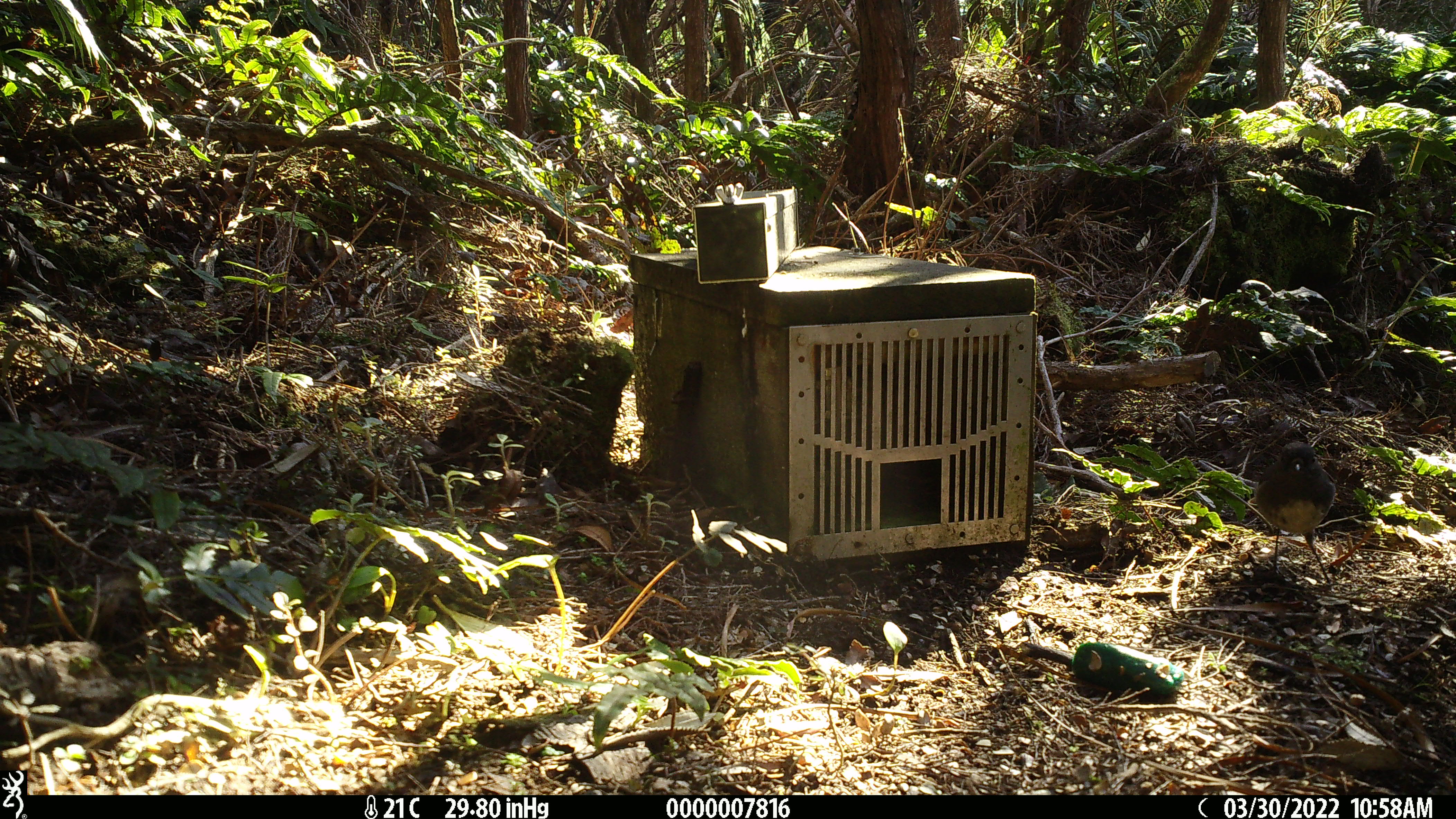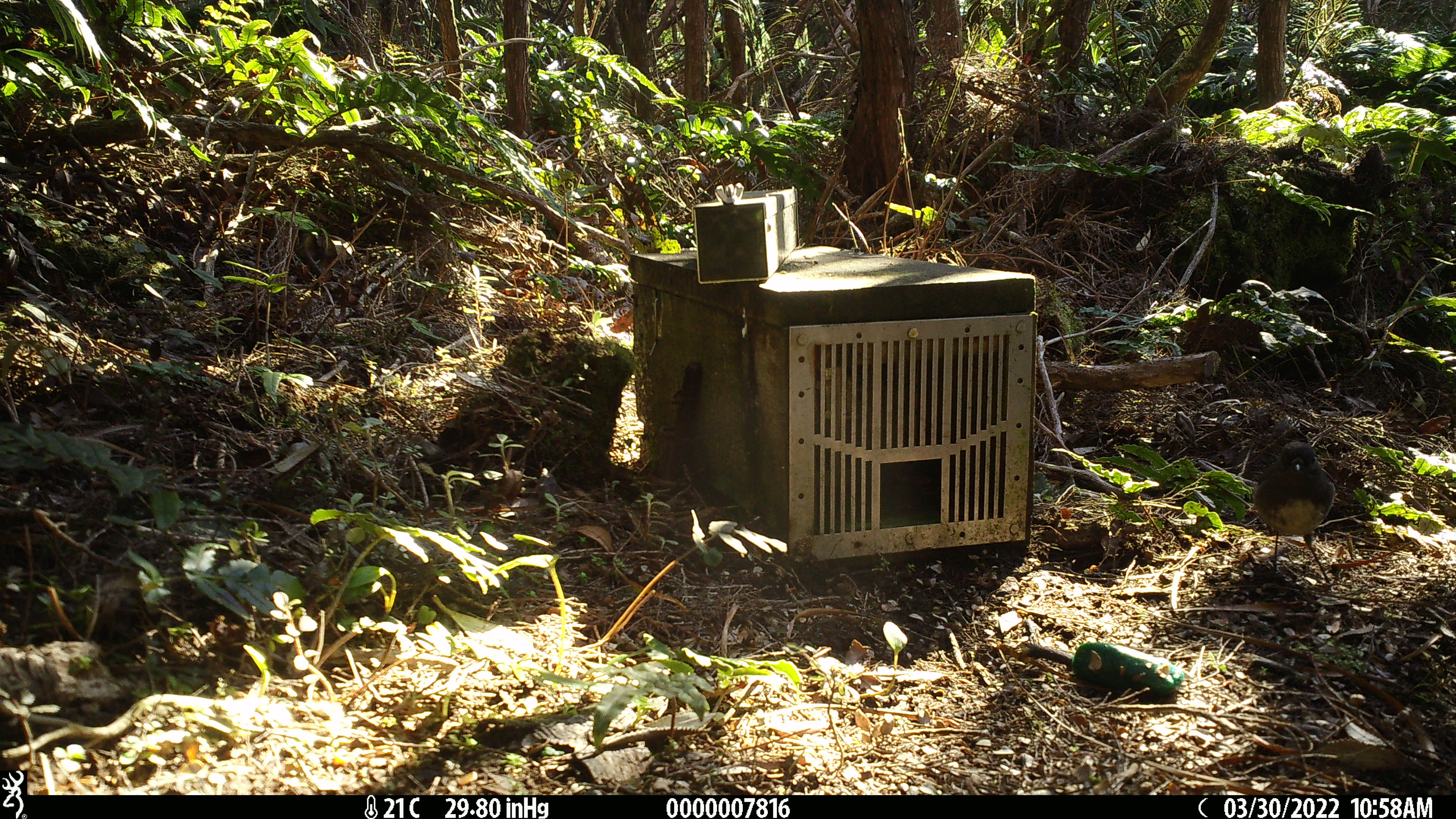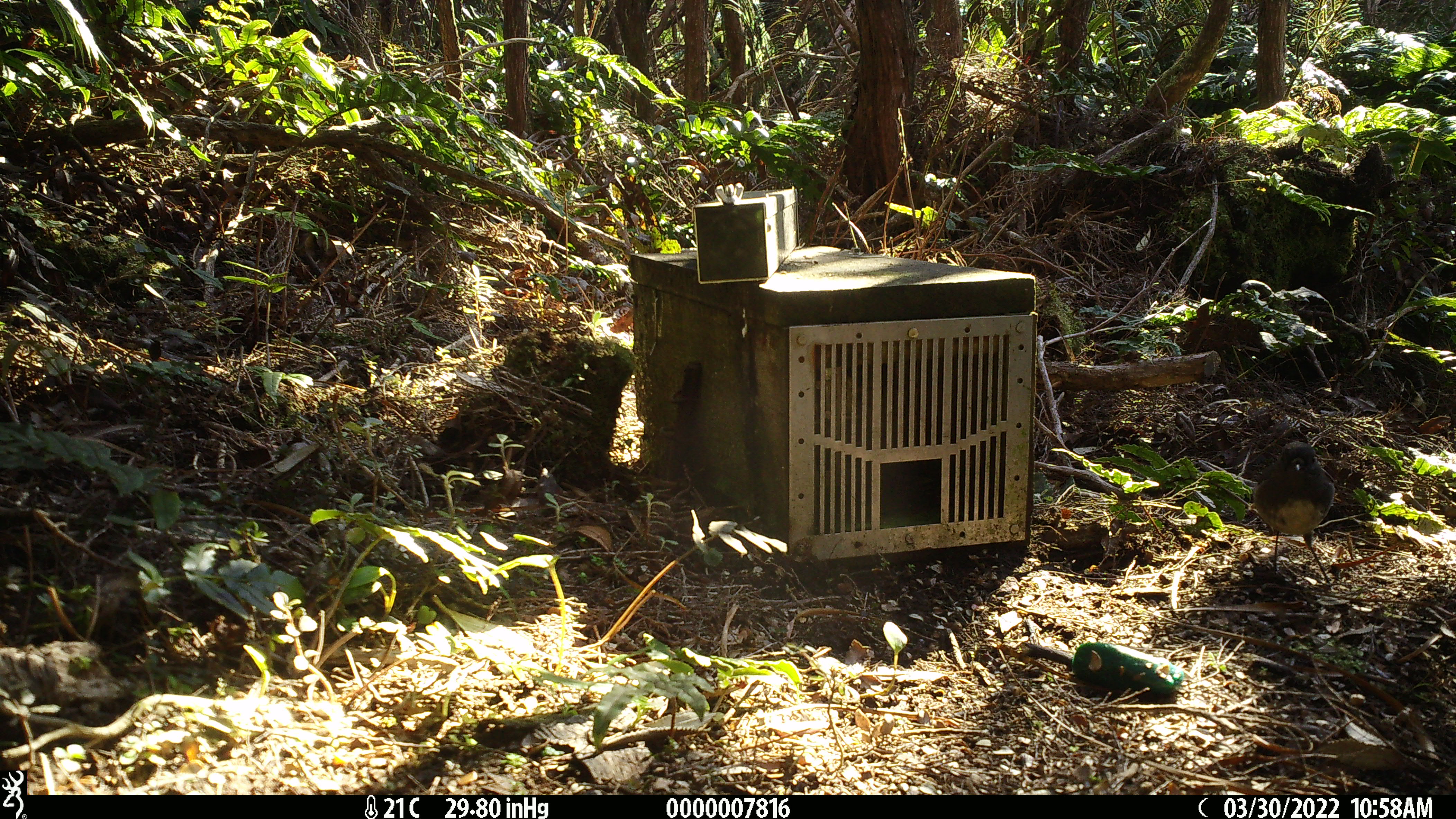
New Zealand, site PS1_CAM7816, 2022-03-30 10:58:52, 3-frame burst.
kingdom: Animalia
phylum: Chordata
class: Aves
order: Passeriformes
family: Petroicidae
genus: Petroica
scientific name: Petroica australis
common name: new zealand robin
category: robin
Robin (new zealand robin) (Petroica australis).